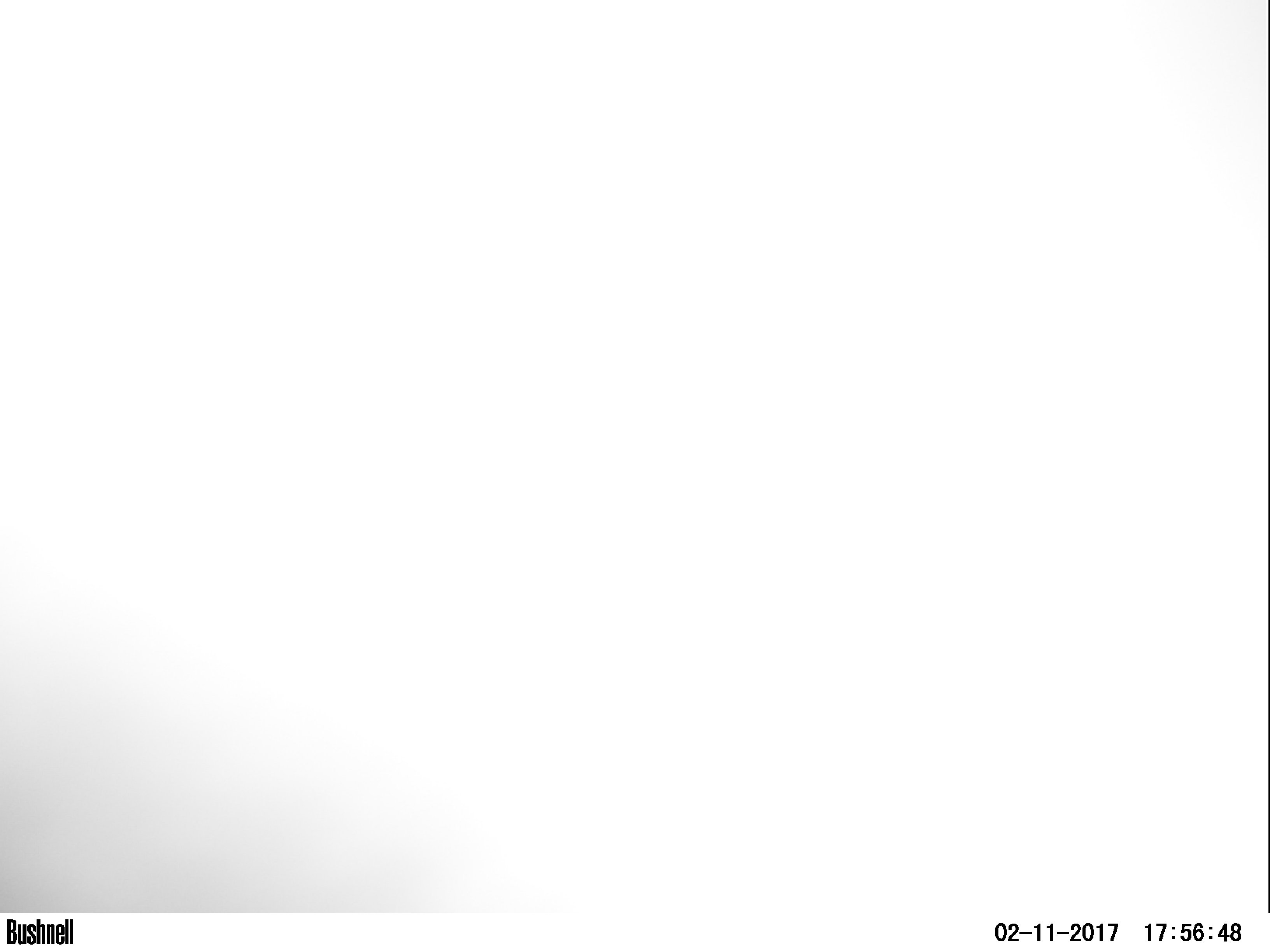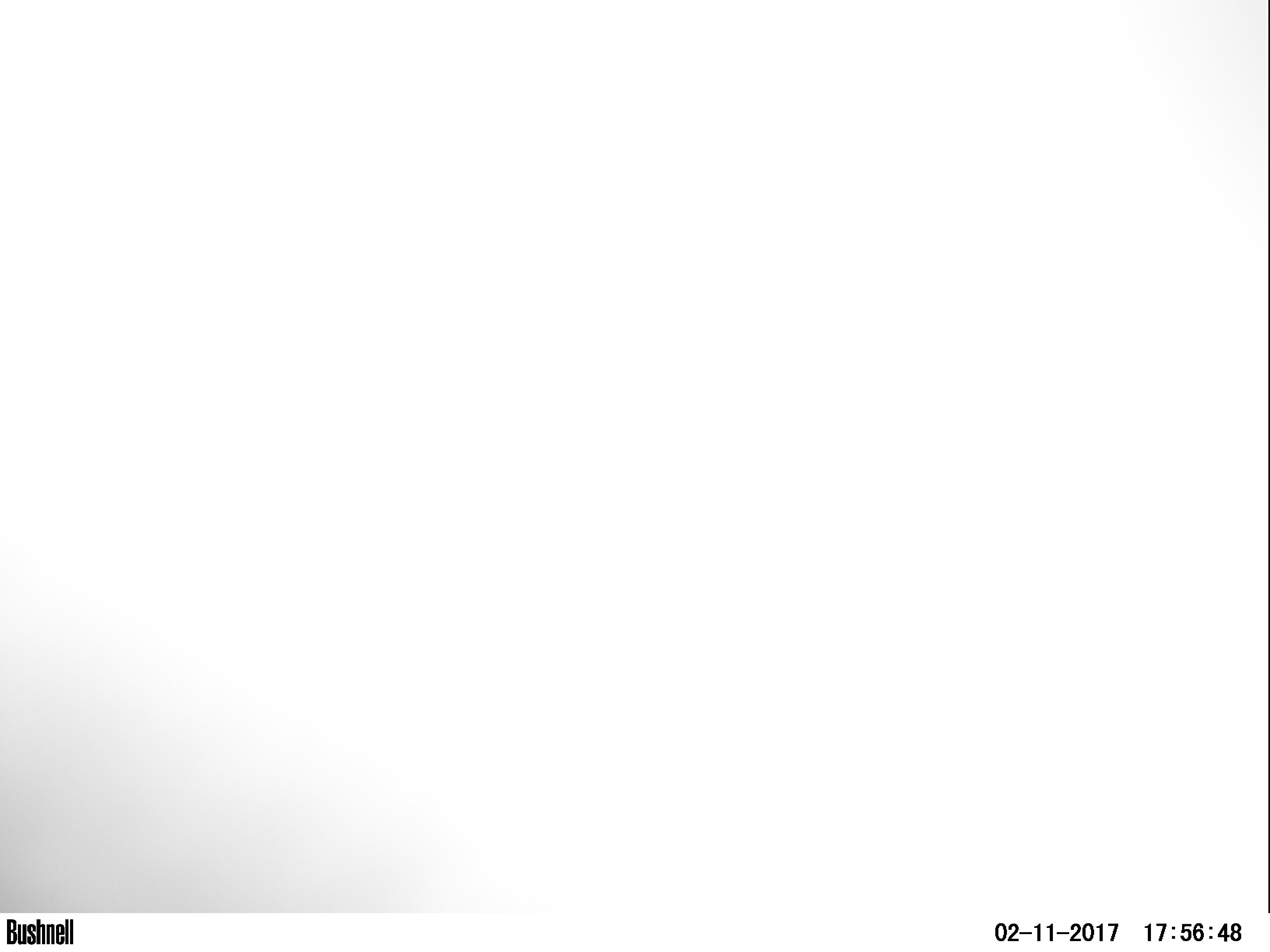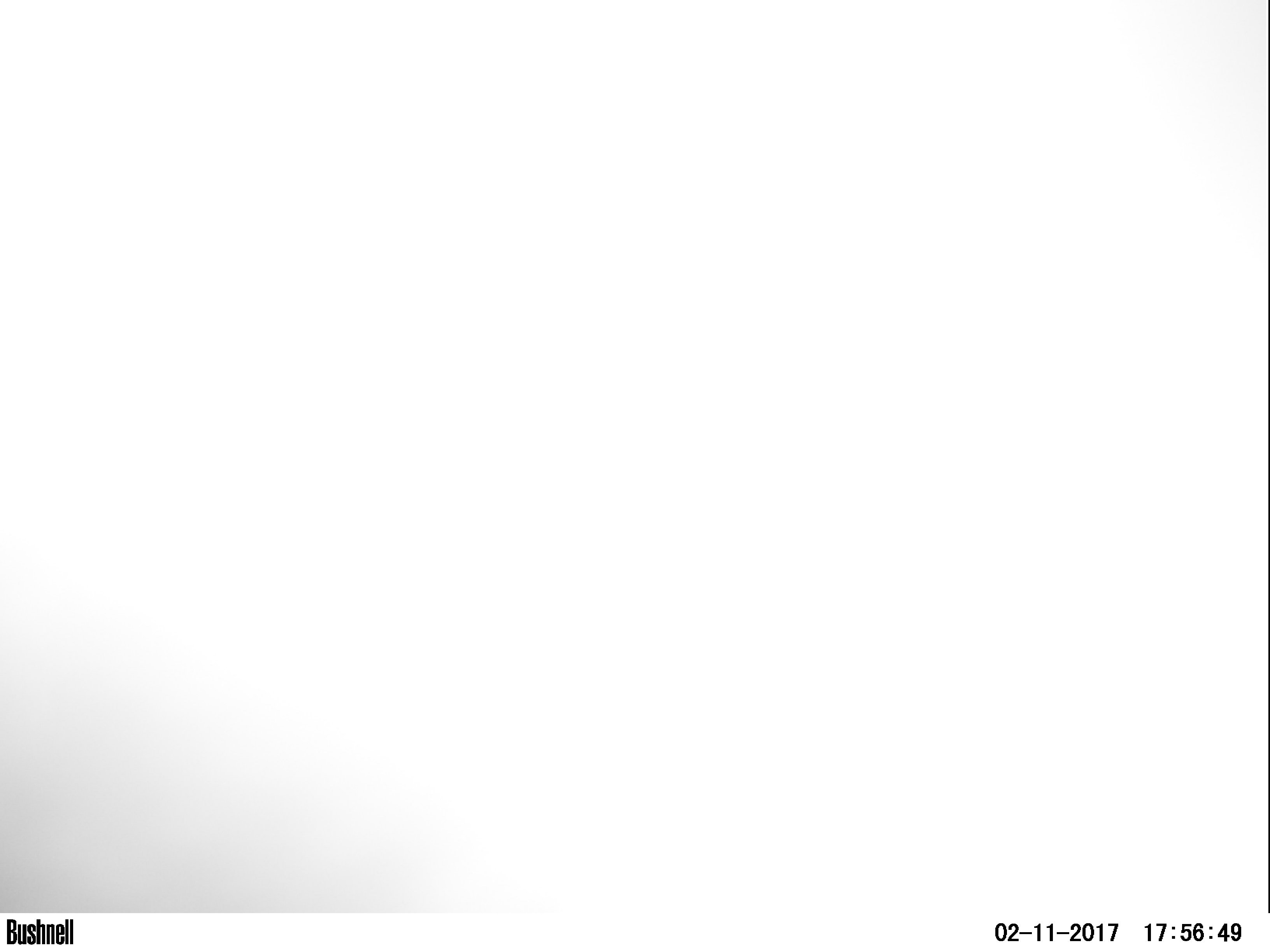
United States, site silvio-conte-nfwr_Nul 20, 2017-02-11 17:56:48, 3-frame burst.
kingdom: Animalia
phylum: Chordata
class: Mammalia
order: Artiodactyla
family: Cervidae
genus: Alces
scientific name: Alces alces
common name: moose